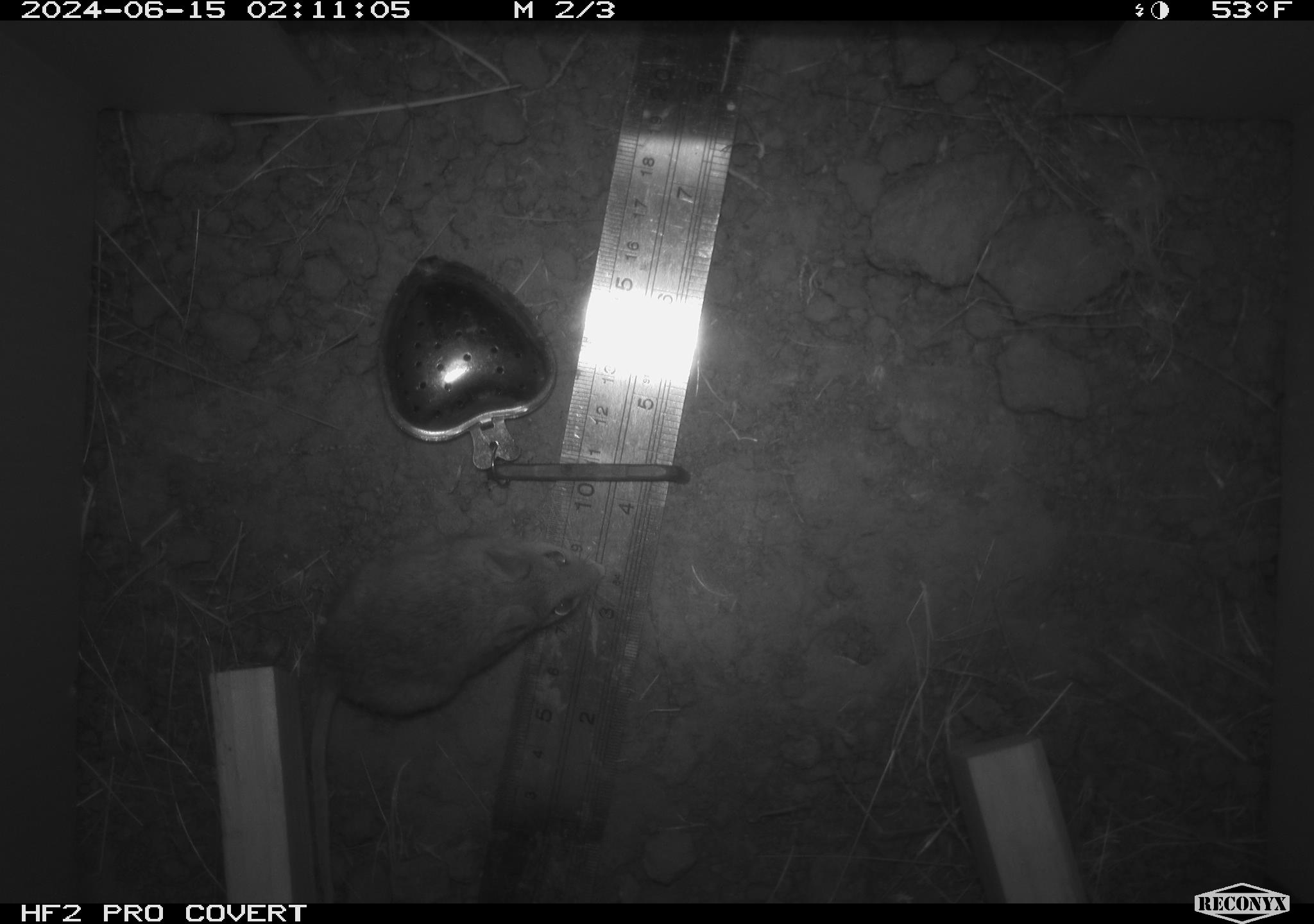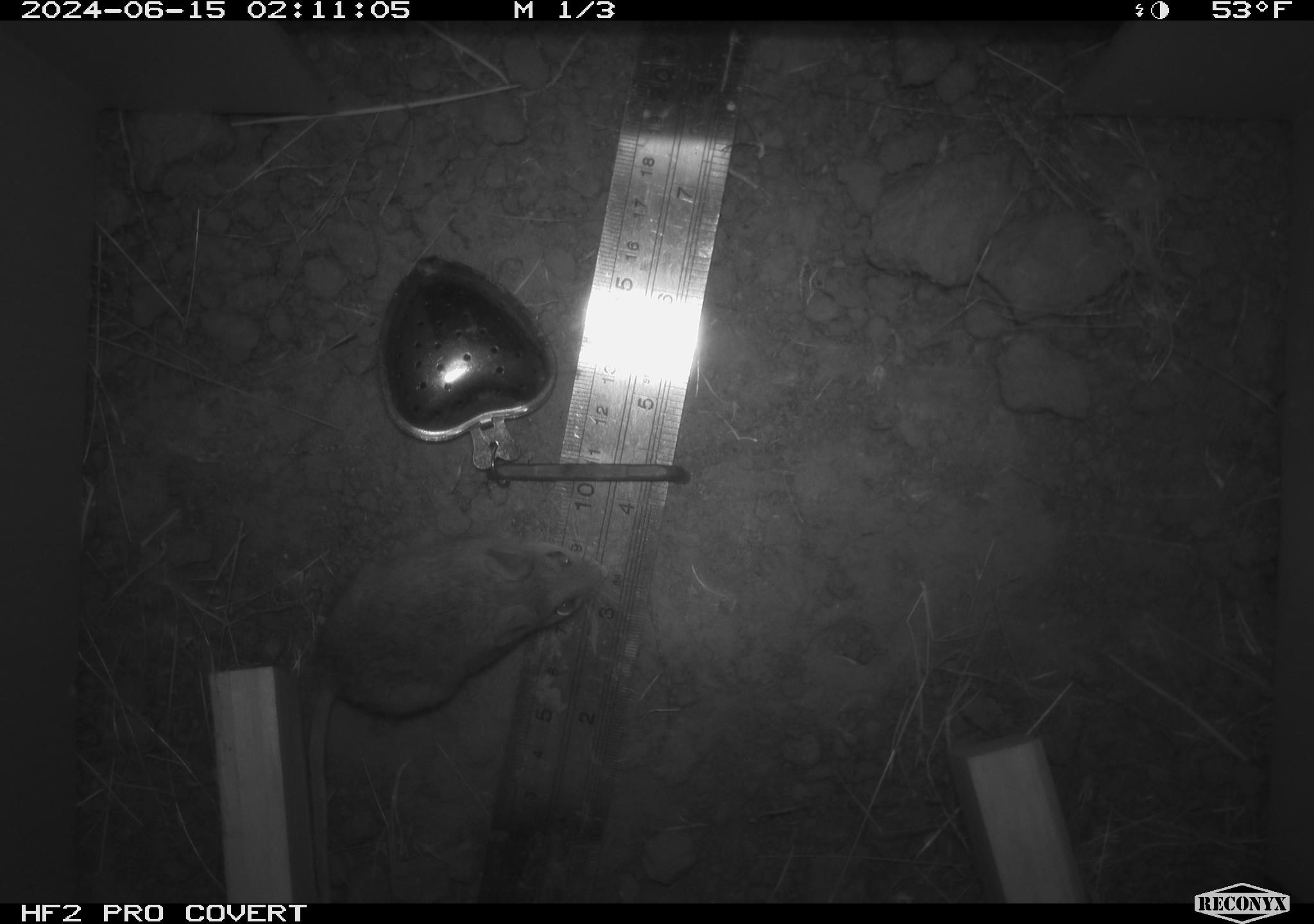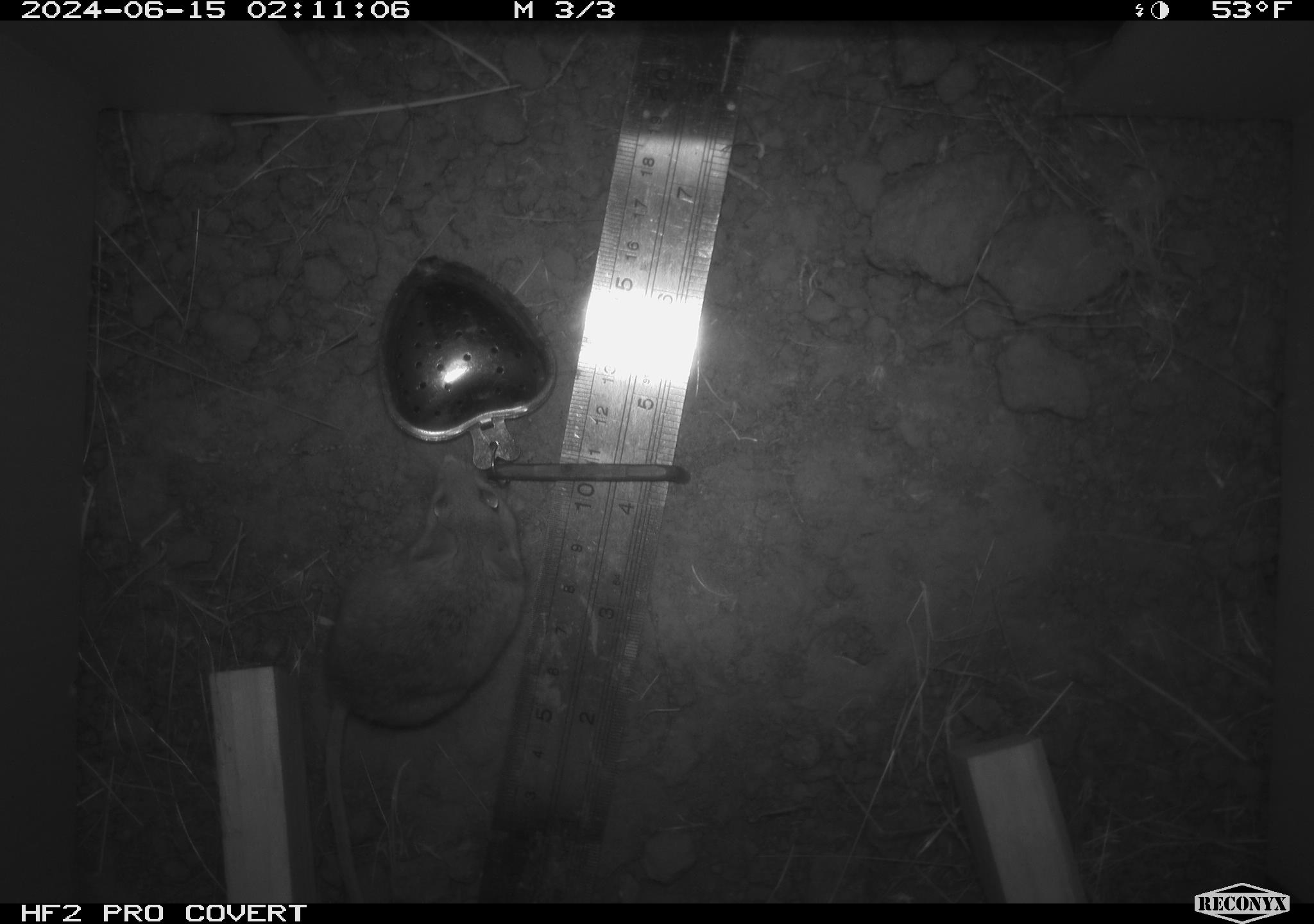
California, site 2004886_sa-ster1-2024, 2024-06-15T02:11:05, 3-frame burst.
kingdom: Animalia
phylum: Chordata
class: Mammalia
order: Rodentia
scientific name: Rodentia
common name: mouse species